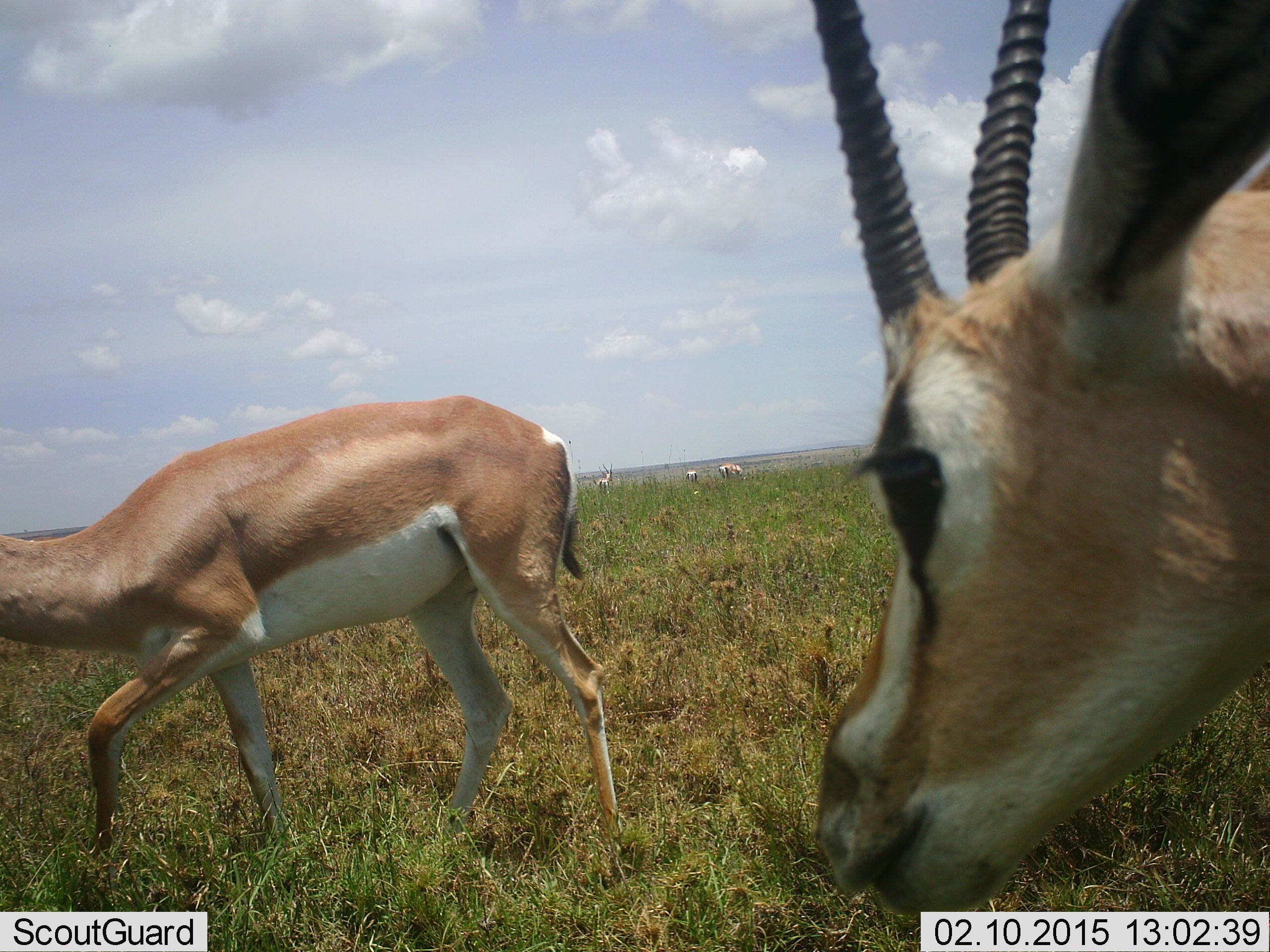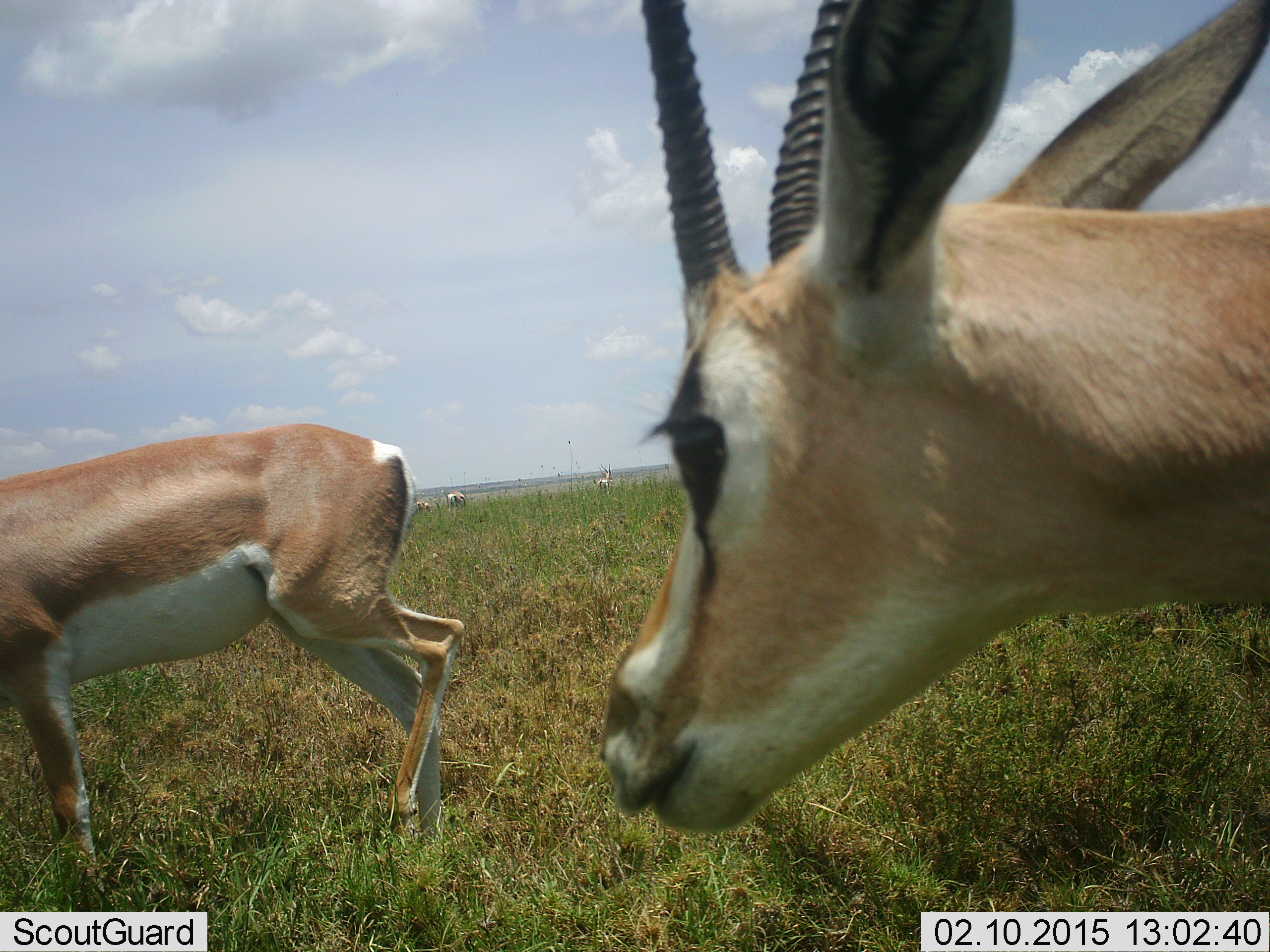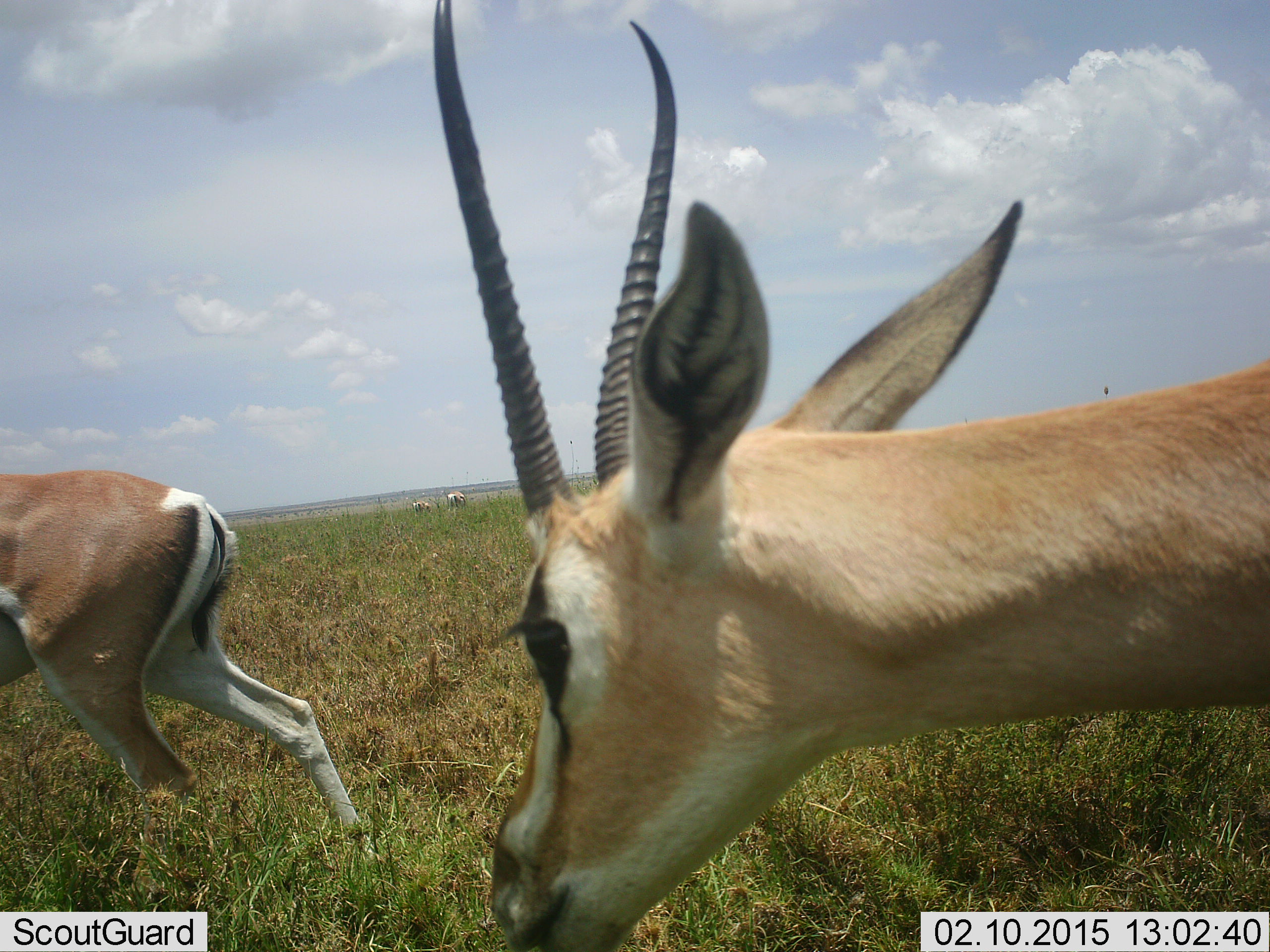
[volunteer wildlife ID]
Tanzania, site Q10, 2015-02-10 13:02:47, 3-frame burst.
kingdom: Animalia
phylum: Chordata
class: Mammalia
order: Artiodactyla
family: Bovidae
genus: Nanger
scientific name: Nanger granti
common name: grant's gazelle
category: gazellegrants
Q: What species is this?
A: Gazellegrants (grant's gazelle) (Nanger granti).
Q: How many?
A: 2.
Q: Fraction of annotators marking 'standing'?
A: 27%.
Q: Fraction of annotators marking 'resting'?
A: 0%.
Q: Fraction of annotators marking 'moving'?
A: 100%.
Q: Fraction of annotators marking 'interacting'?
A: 0%.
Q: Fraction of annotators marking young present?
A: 0%.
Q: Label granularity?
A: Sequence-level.